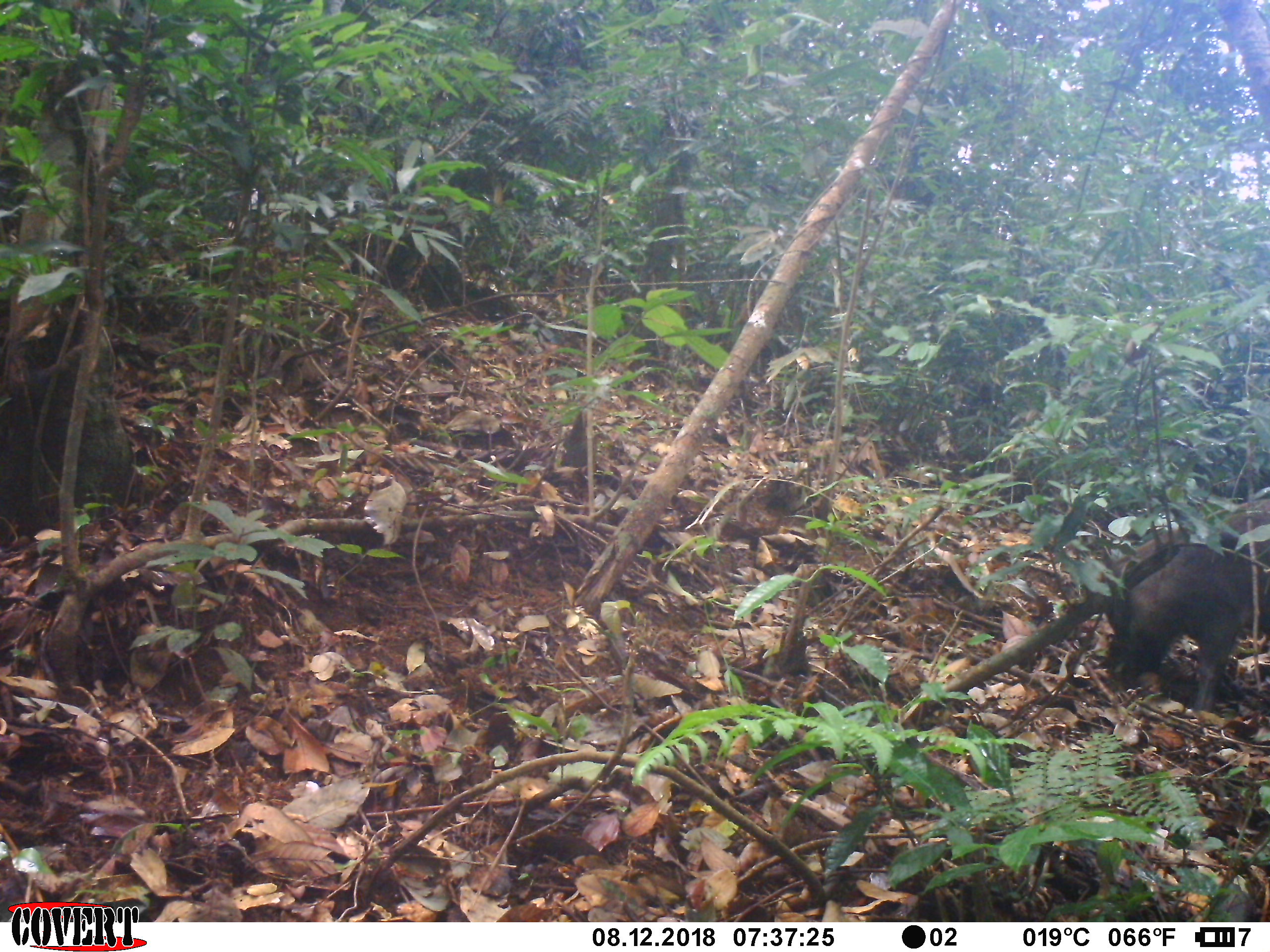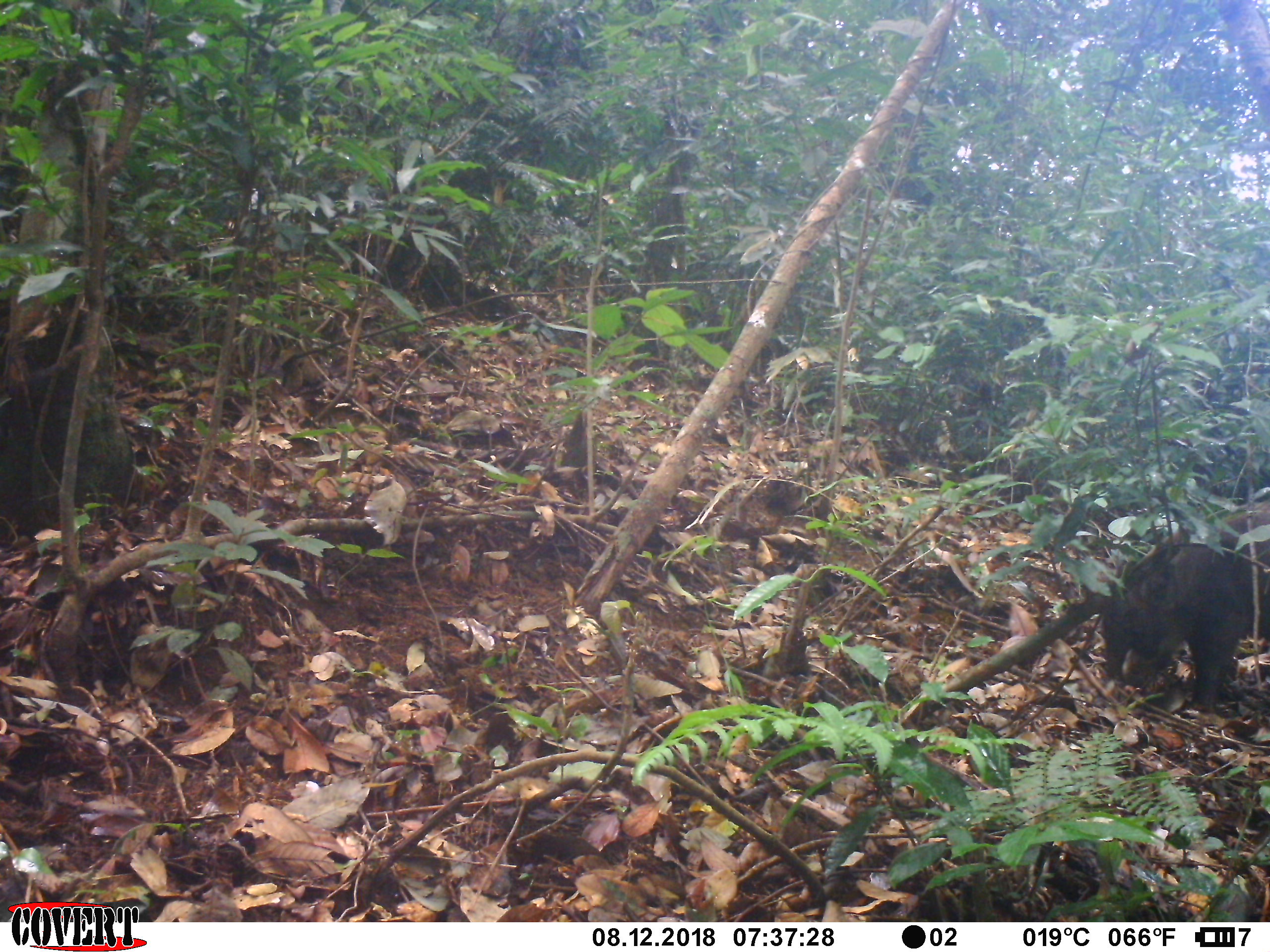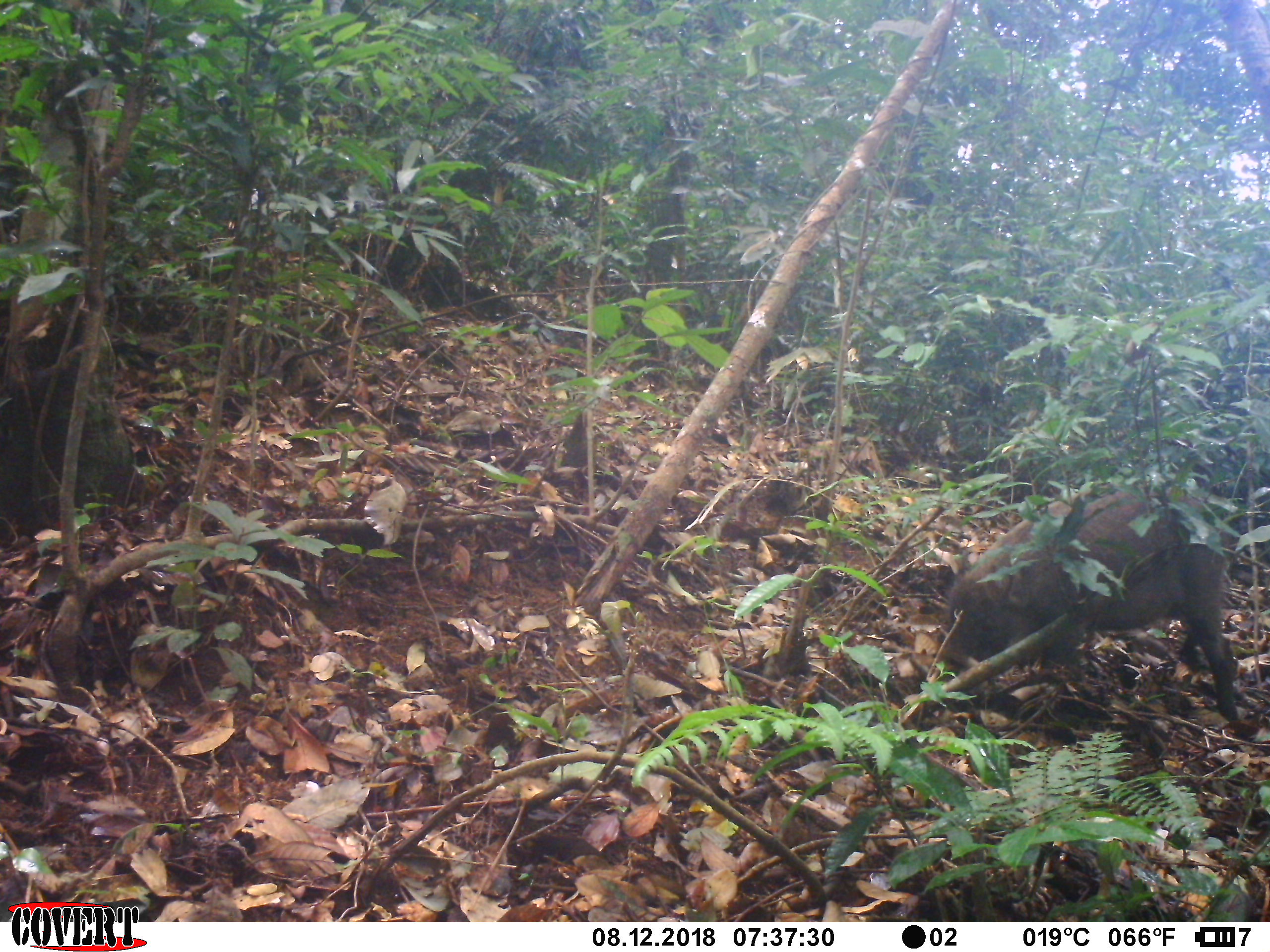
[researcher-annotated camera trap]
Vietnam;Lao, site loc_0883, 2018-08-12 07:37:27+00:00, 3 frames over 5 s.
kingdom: Animalia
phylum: Chordata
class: Mammalia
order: Artiodactyla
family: Suidae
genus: Sus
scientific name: Sus scrofa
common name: eurasian wild pig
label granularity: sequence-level